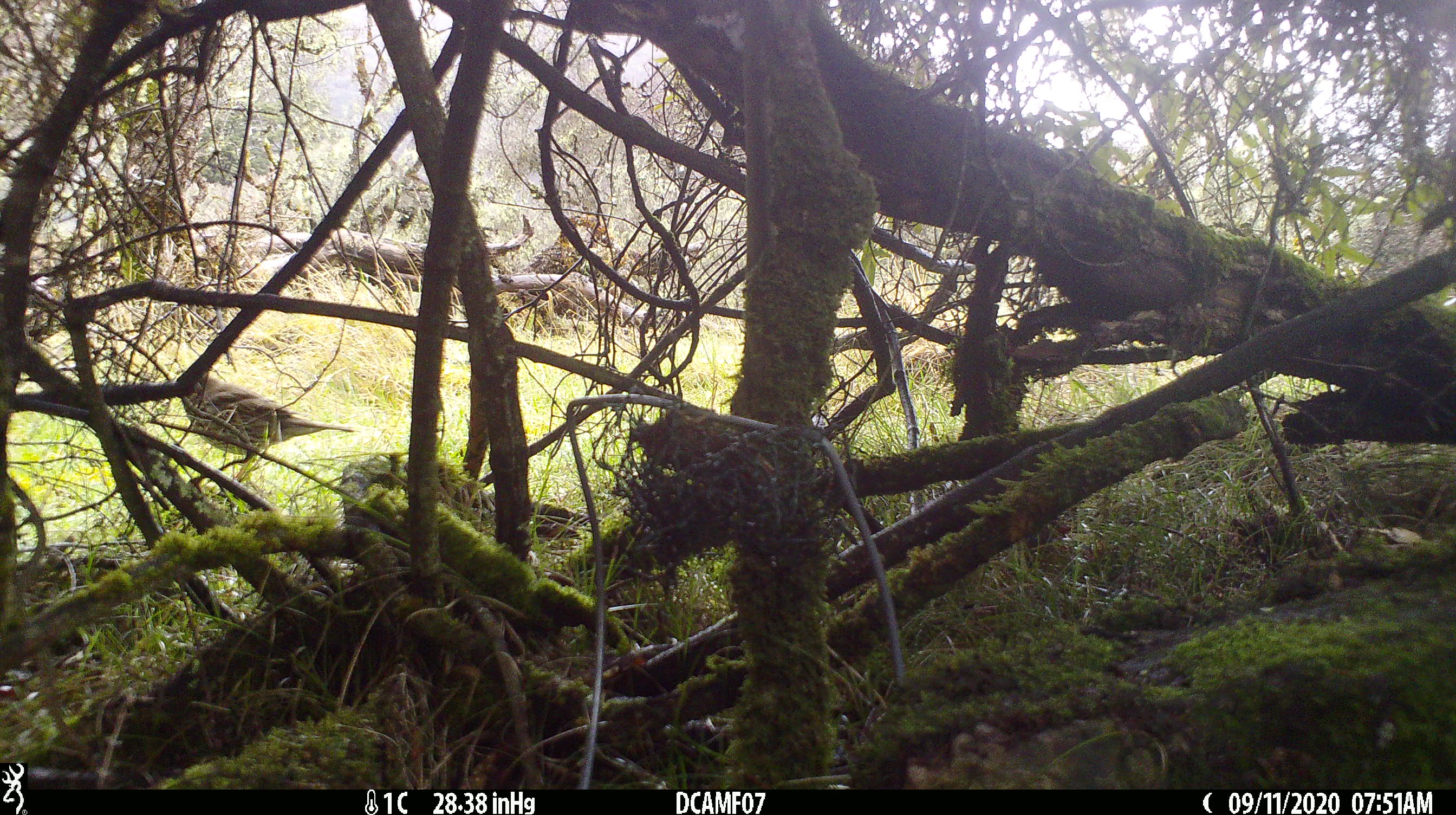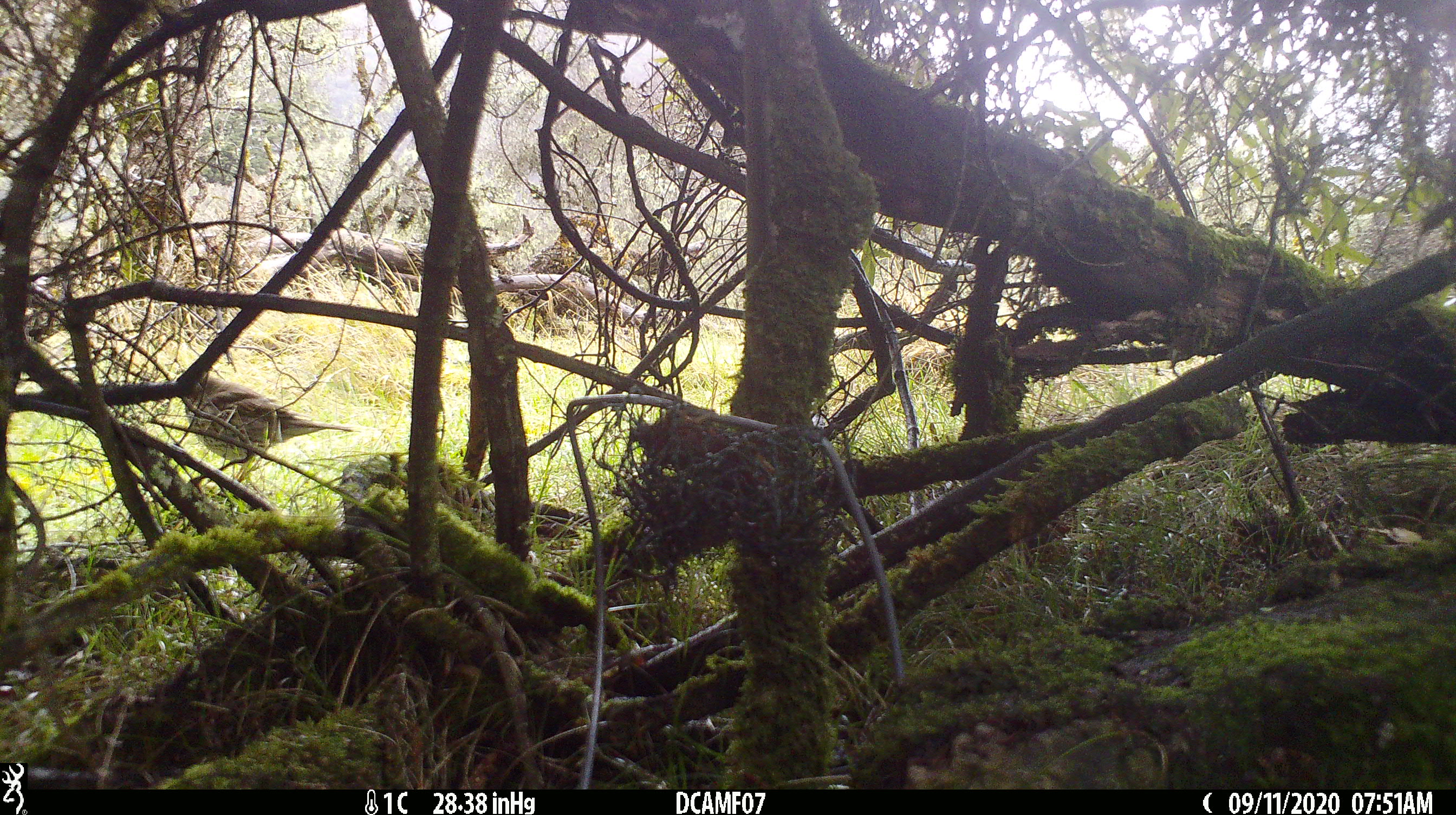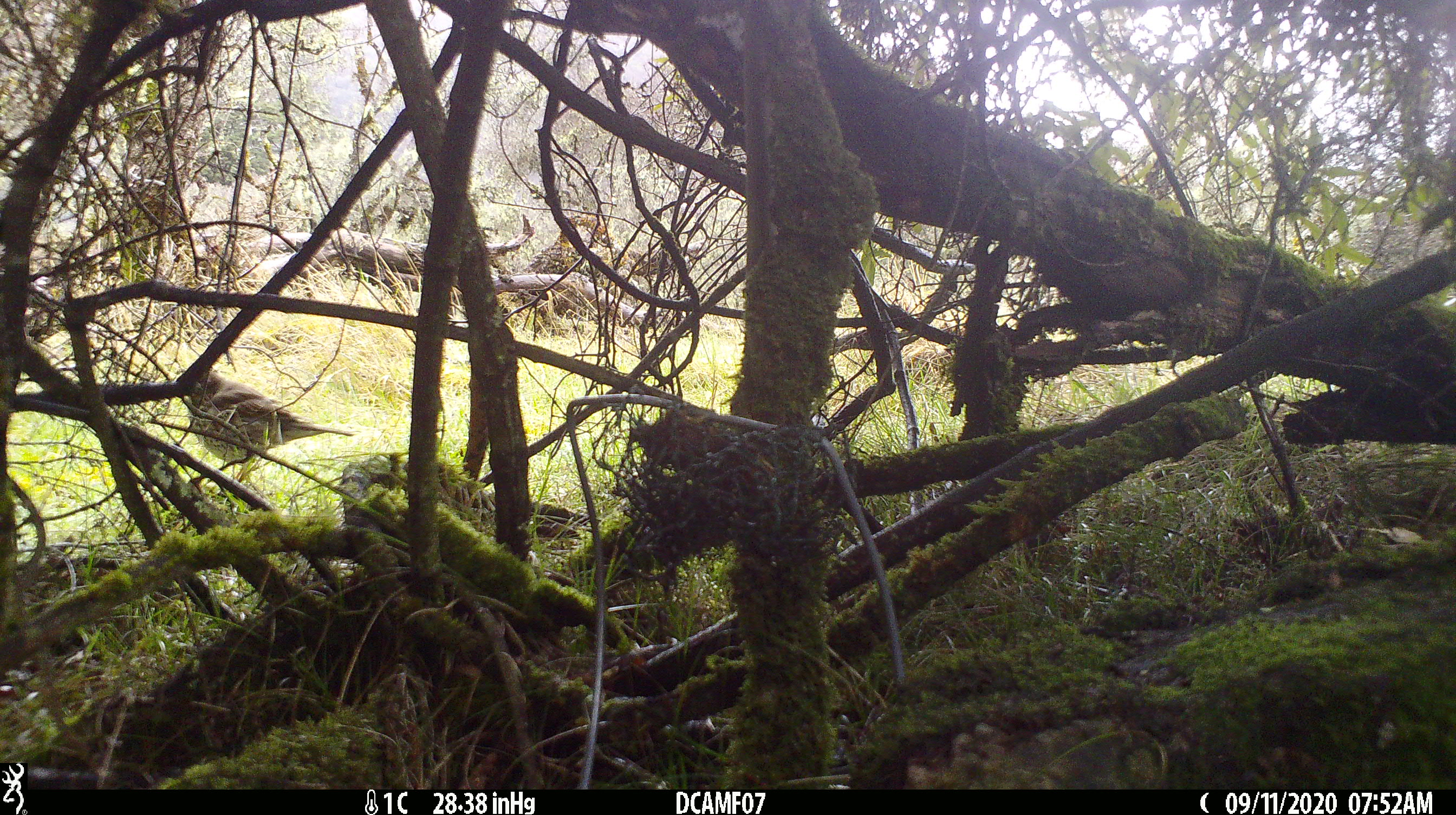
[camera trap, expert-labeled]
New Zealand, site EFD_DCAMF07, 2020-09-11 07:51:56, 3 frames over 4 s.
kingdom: Animalia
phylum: Chordata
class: Aves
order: Passeriformes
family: Turdidae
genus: Turdus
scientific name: Turdus philomelos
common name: song thrush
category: thrush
Thrush (song thrush) (Turdus philomelos).